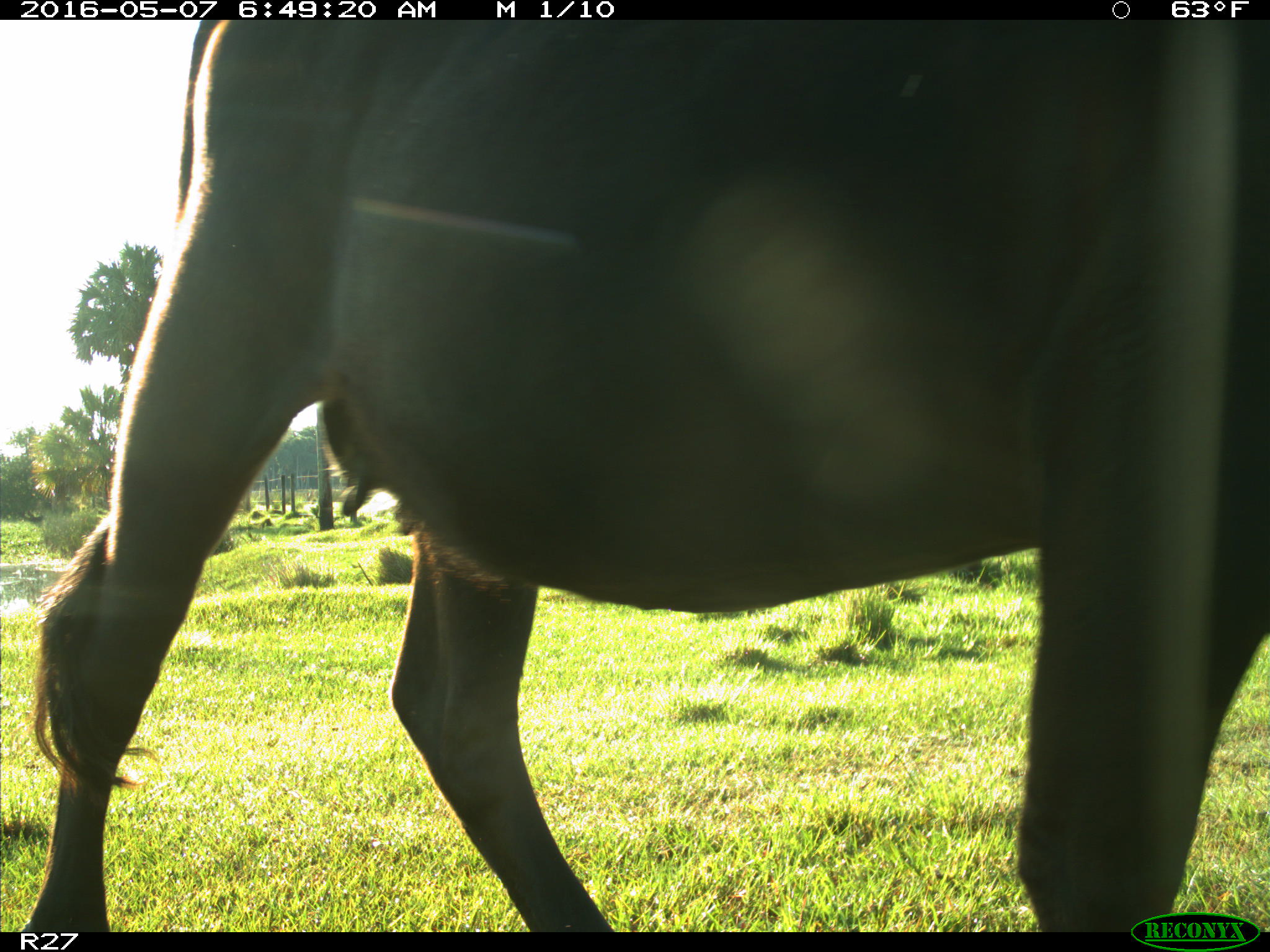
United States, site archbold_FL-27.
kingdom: Animalia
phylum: Chordata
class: Mammalia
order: Artiodactyla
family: Bovidae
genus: Bos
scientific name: Bos taurus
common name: domestic cow